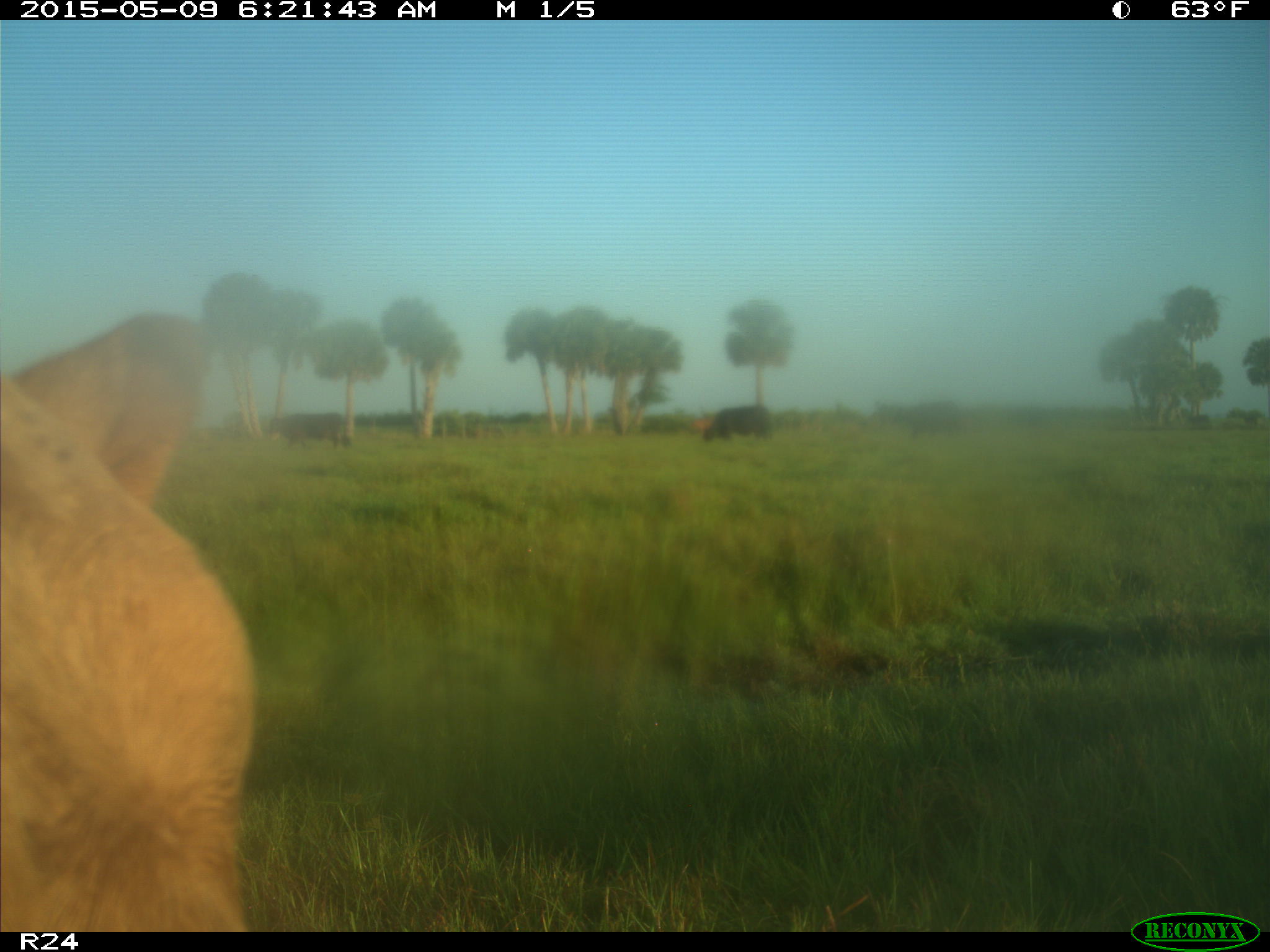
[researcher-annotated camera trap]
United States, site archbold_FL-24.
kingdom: Animalia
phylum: Chordata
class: Mammalia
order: Artiodactyla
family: Bovidae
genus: Bos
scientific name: Bos taurus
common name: domestic cow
Bos taurus (domestic cow).